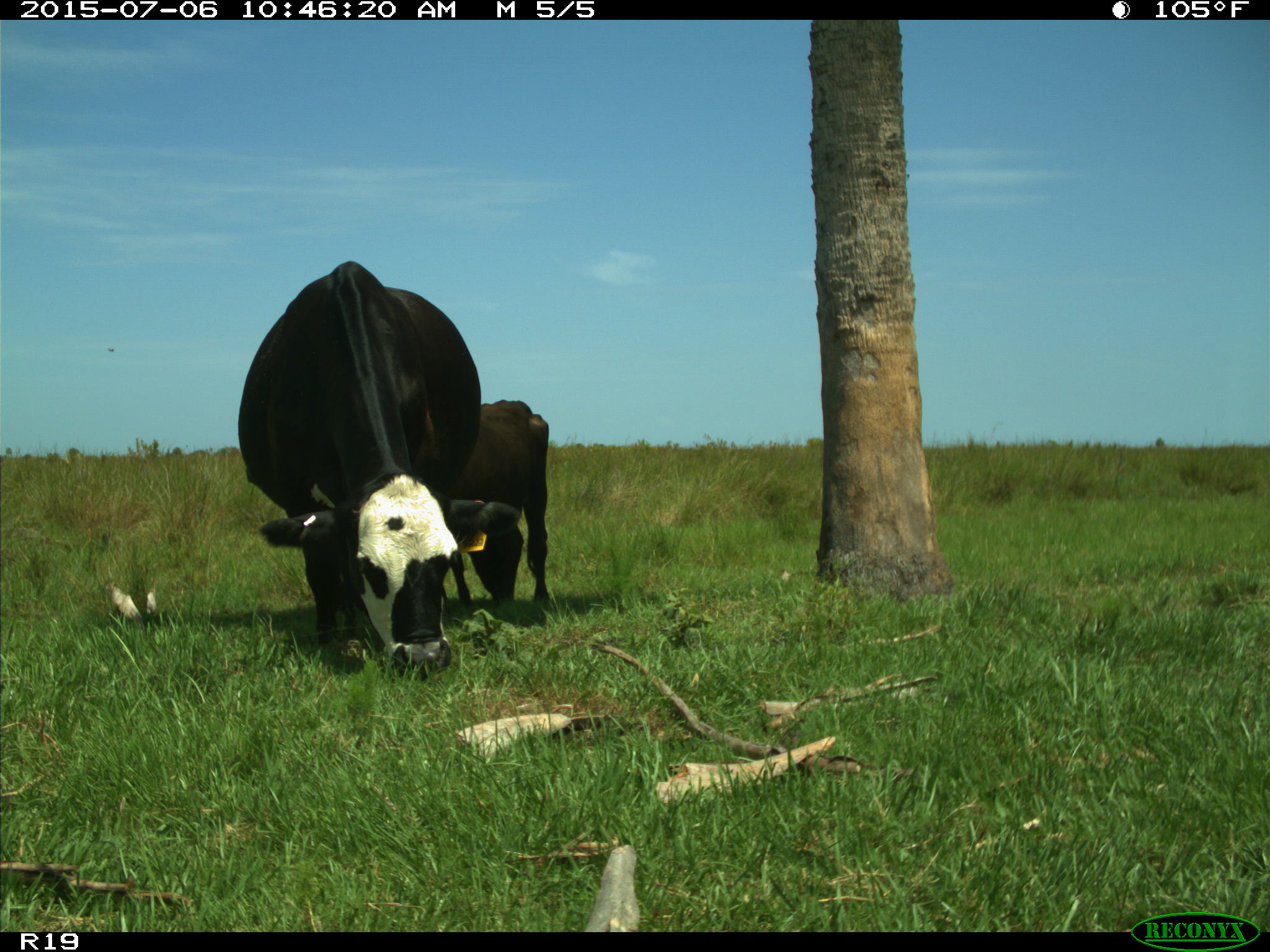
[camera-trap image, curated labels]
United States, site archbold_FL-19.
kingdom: Animalia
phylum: Chordata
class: Mammalia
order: Artiodactyla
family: Bovidae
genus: Bos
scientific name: Bos taurus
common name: domestic cow